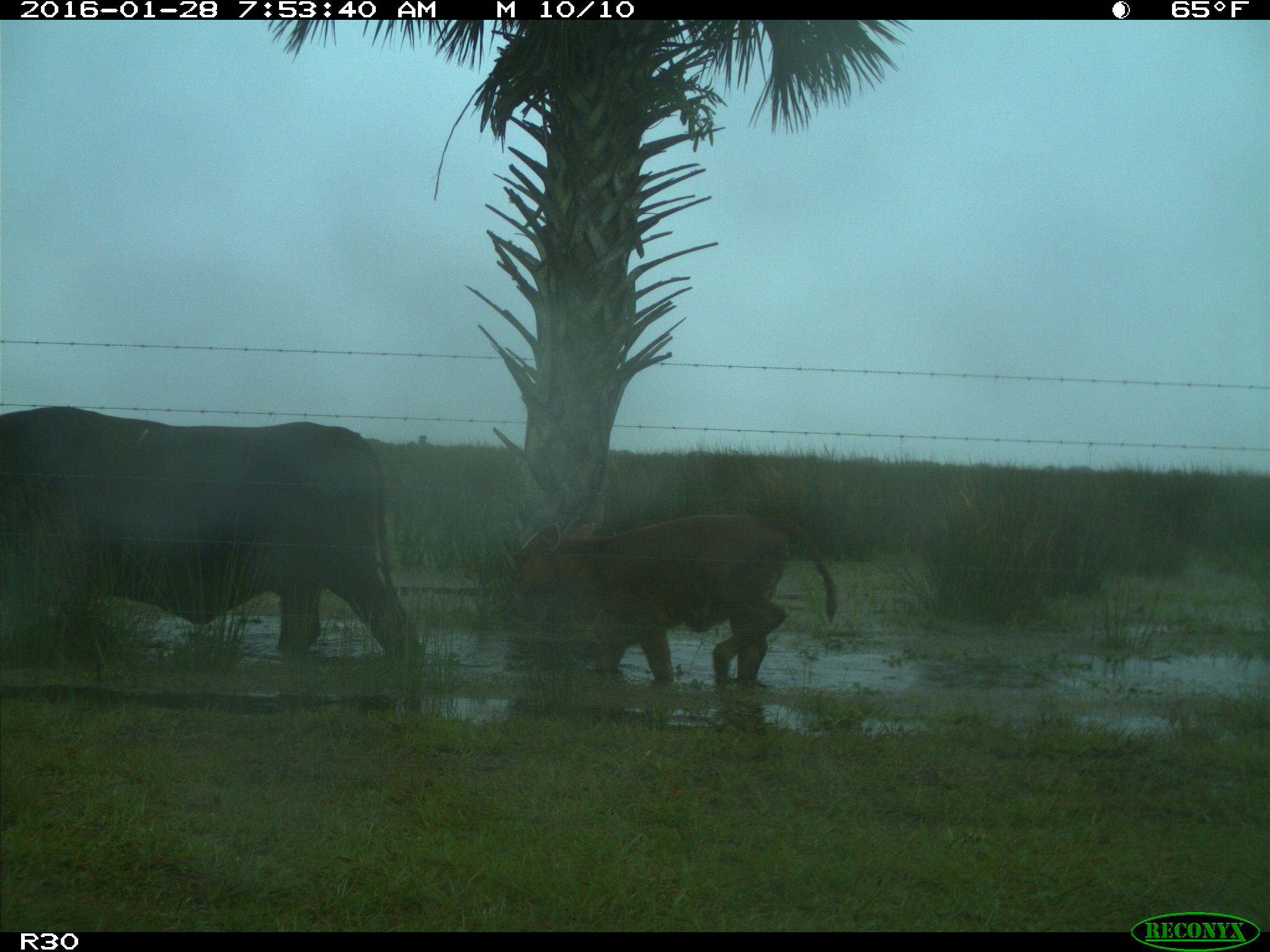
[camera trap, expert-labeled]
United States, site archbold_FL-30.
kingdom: Animalia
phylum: Chordata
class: Mammalia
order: Artiodactyla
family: Bovidae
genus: Bos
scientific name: Bos taurus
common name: domestic cow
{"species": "Bos taurus (domestic cow)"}